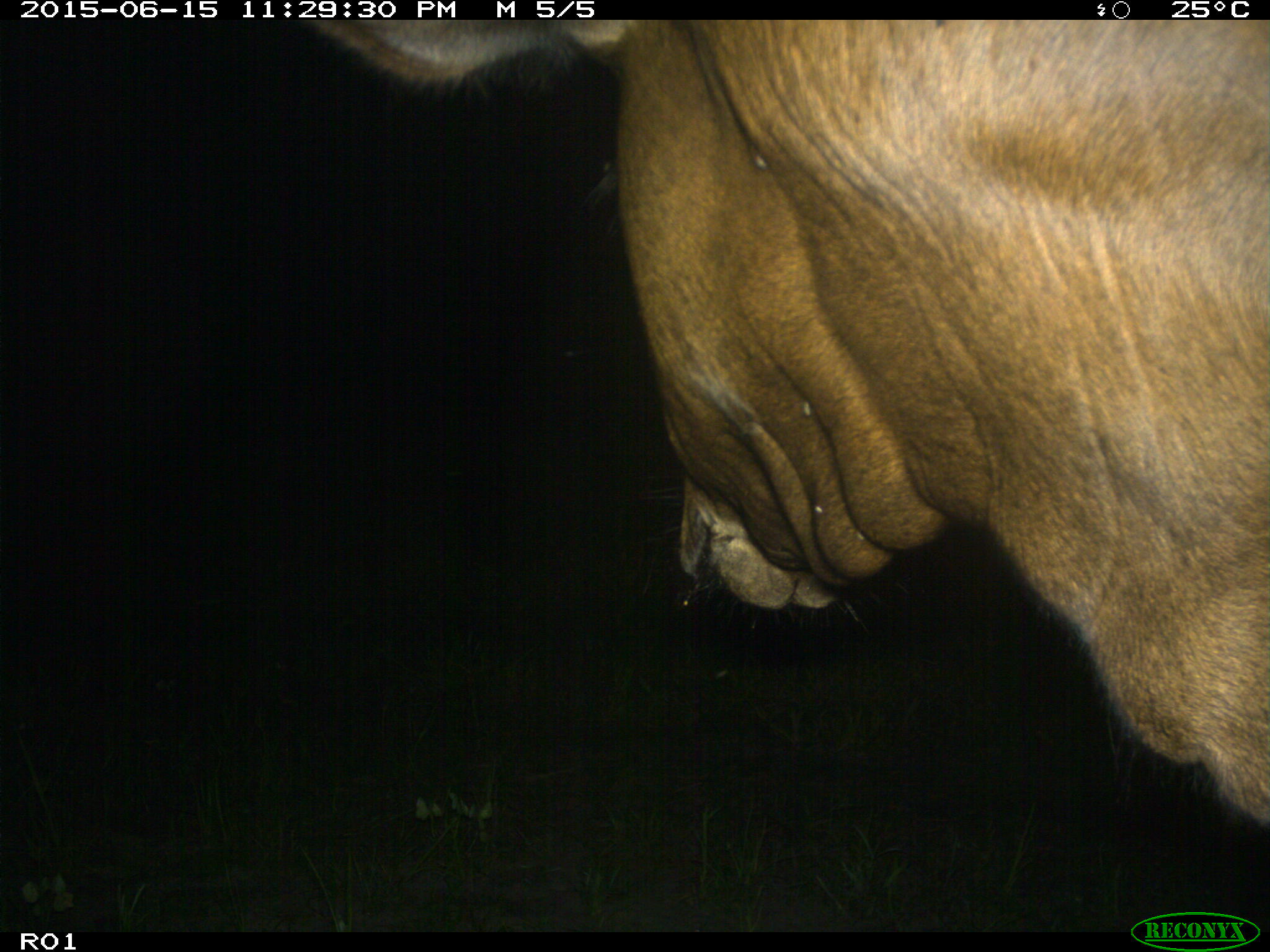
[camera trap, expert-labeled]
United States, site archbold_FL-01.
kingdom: Animalia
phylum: Chordata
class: Mammalia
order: Artiodactyla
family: Bovidae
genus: Bos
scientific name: Bos taurus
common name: domestic cow